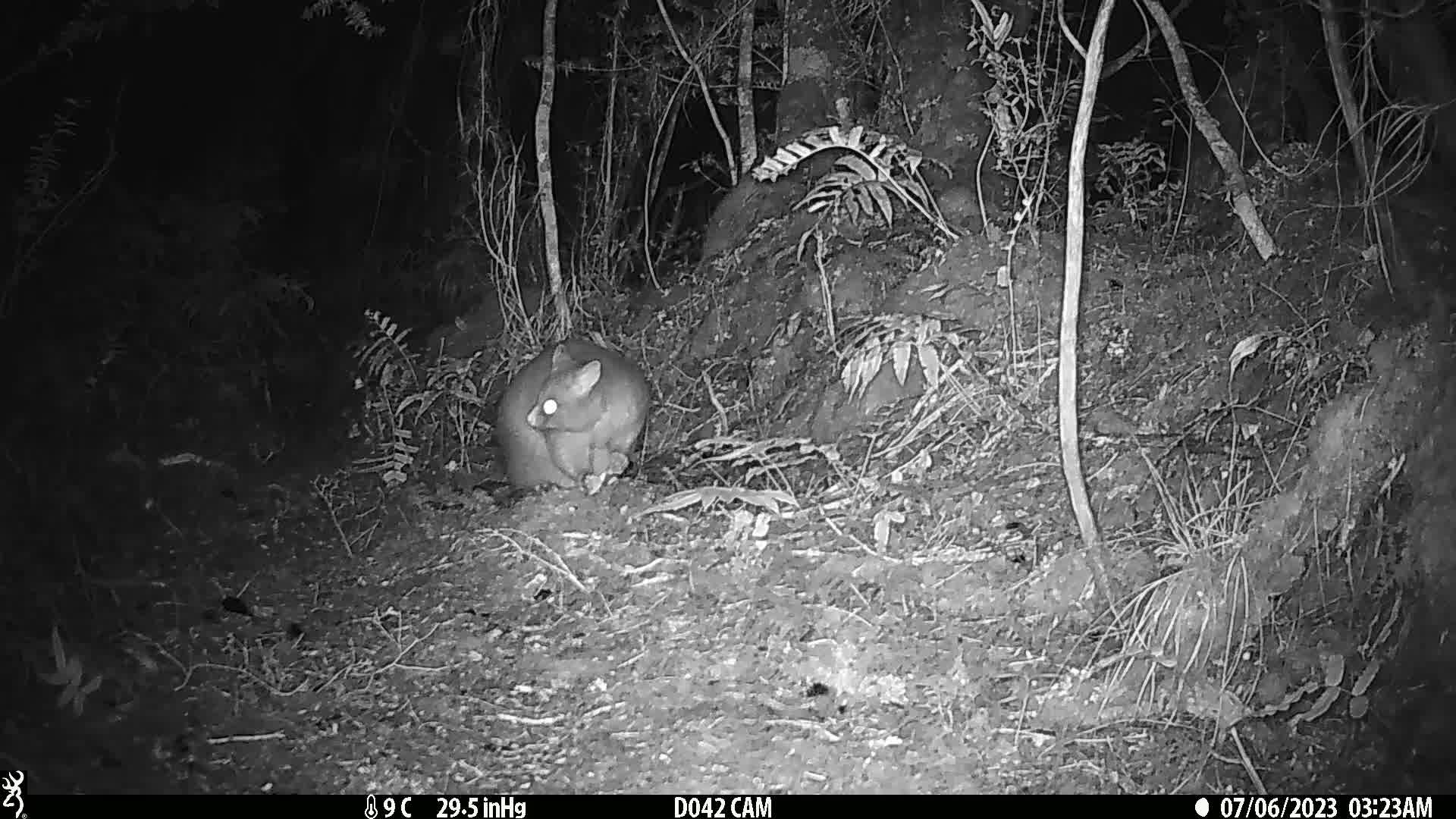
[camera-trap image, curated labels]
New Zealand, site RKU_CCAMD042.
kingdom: Animalia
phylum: Chordata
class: Mammalia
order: Diprotodontia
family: Phalangeridae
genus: Trichosurus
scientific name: Trichosurus vulpecula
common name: common brushtail possum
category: possum